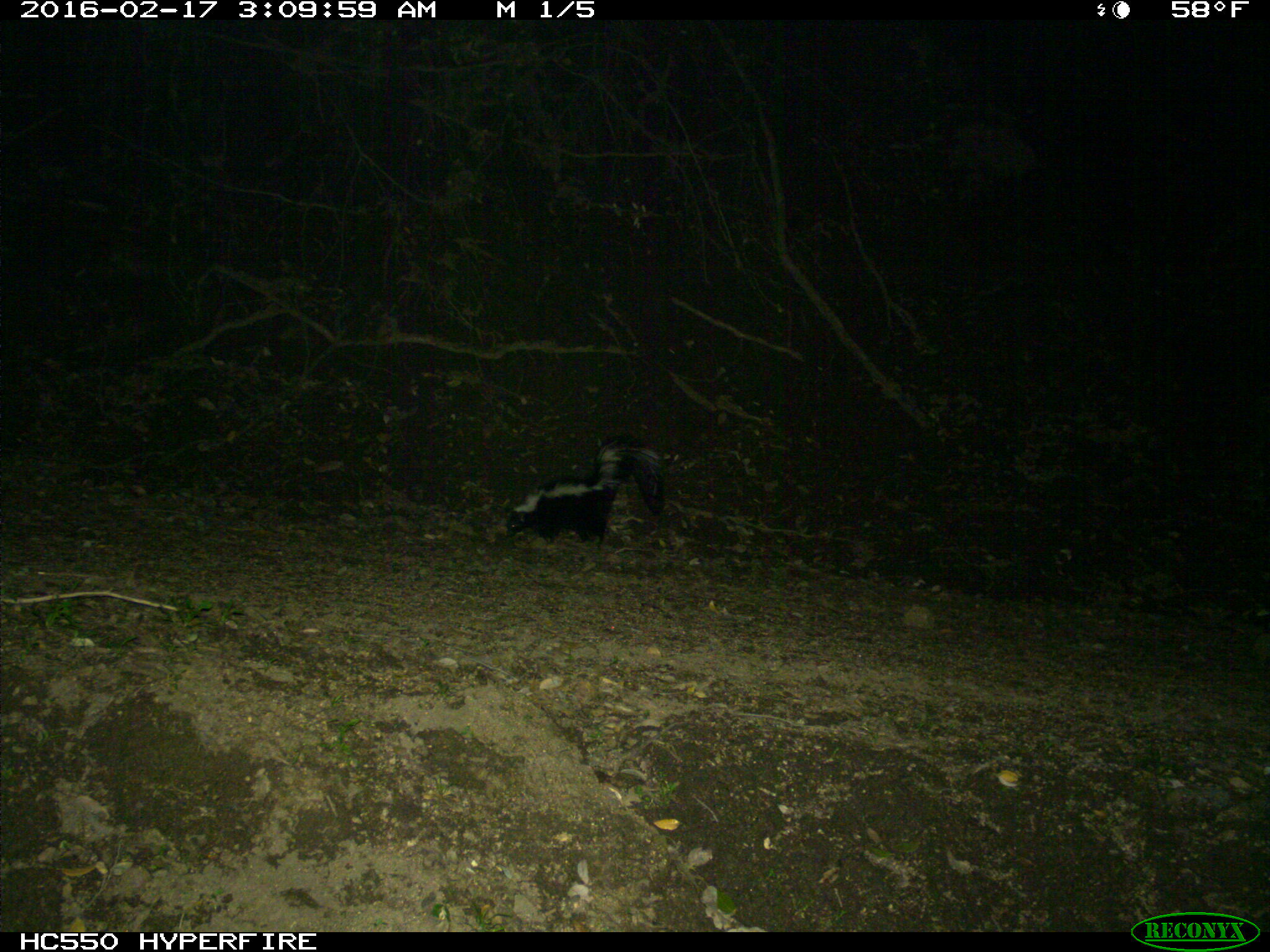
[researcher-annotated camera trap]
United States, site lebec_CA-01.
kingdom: Animalia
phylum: Chordata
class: Mammalia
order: Carnivora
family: Mephitidae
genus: Mephitis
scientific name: Mephitis mephitis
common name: striped skunk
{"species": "Mephitis mephitis (striped skunk)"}